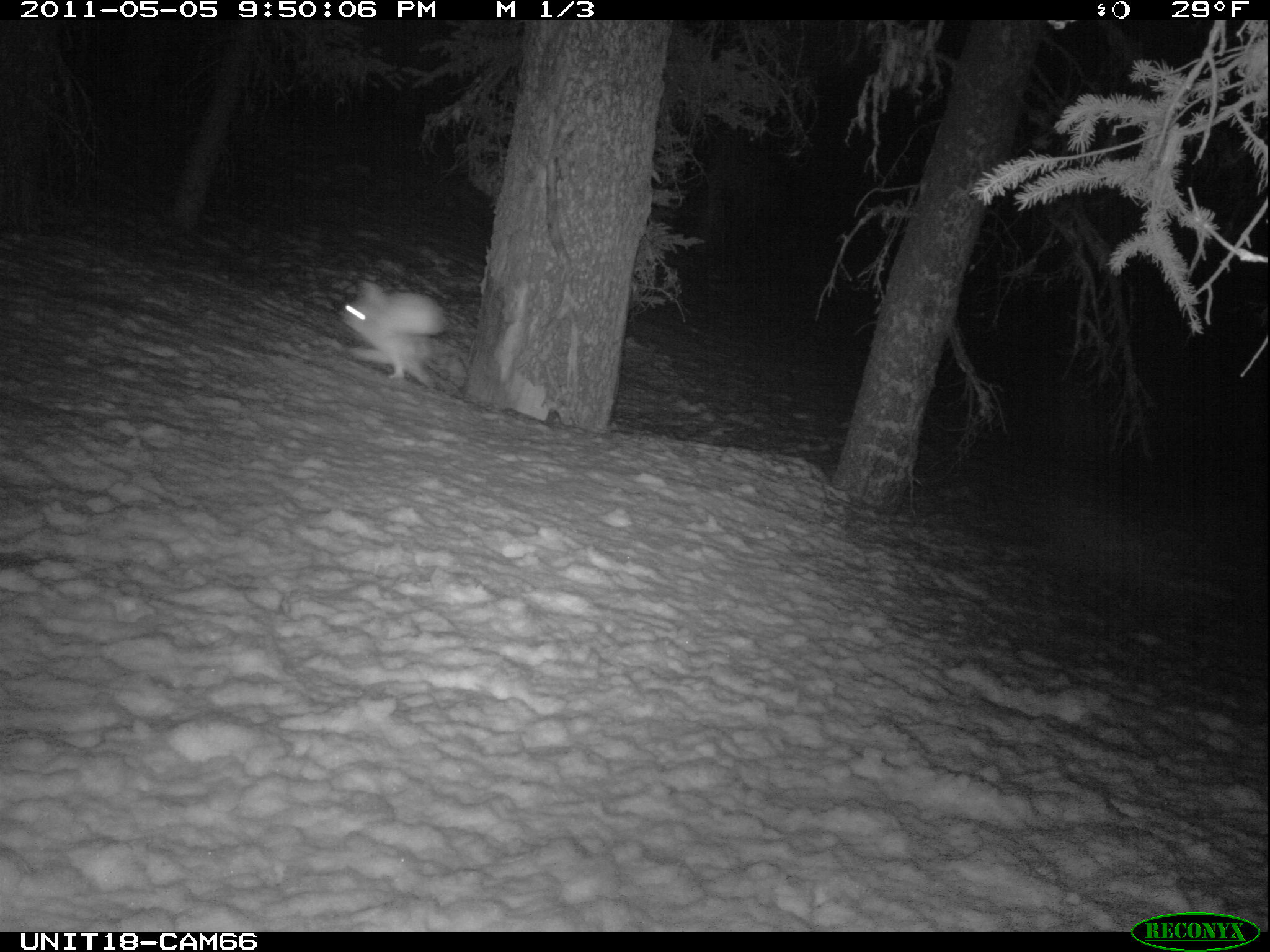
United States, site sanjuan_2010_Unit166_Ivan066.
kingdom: Animalia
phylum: Chordata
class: Mammalia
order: Lagomorpha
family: Leporidae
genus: Lepus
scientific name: Lepus americanus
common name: snowshoe hare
Lepus americanus (snowshoe hare).